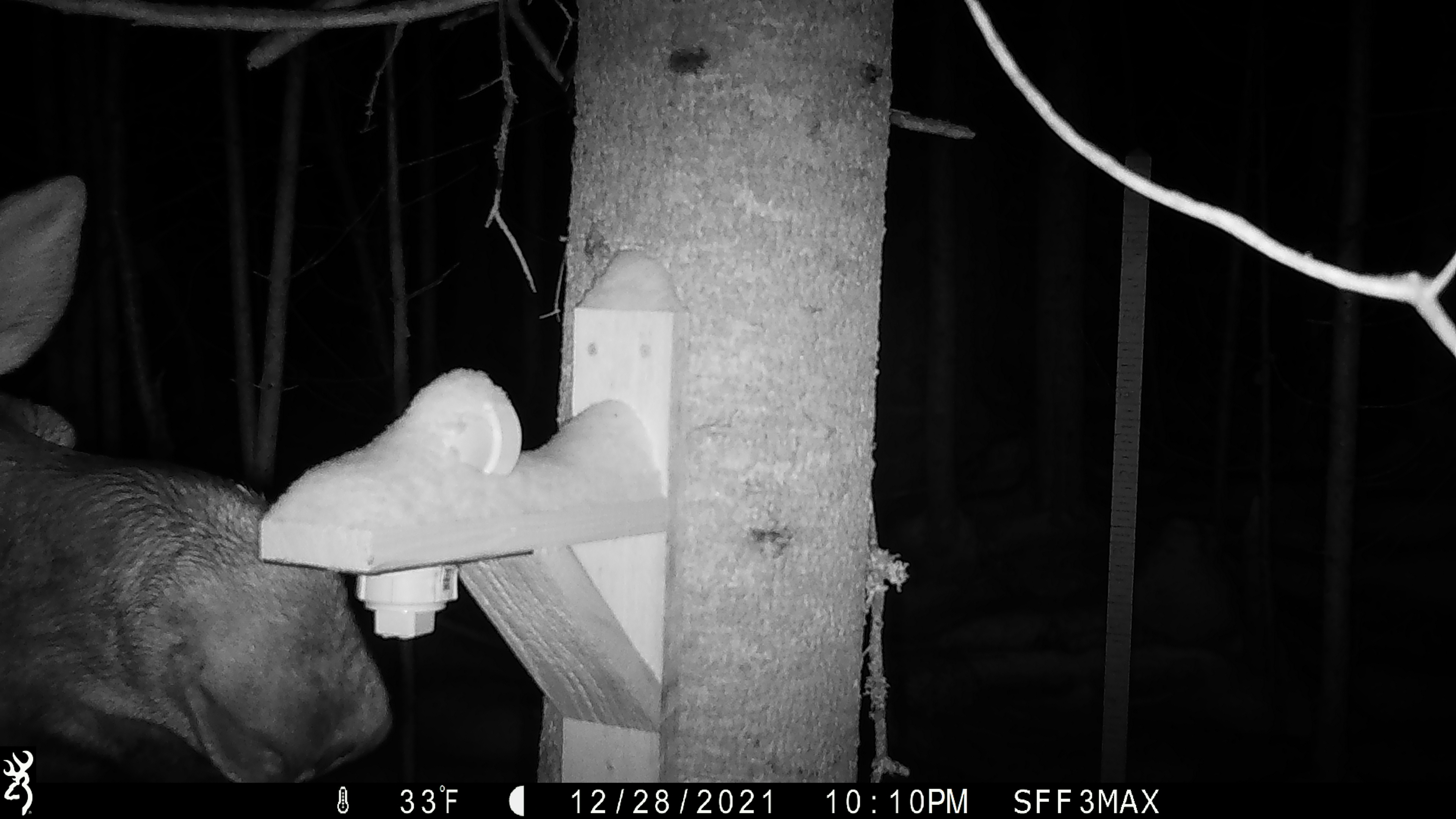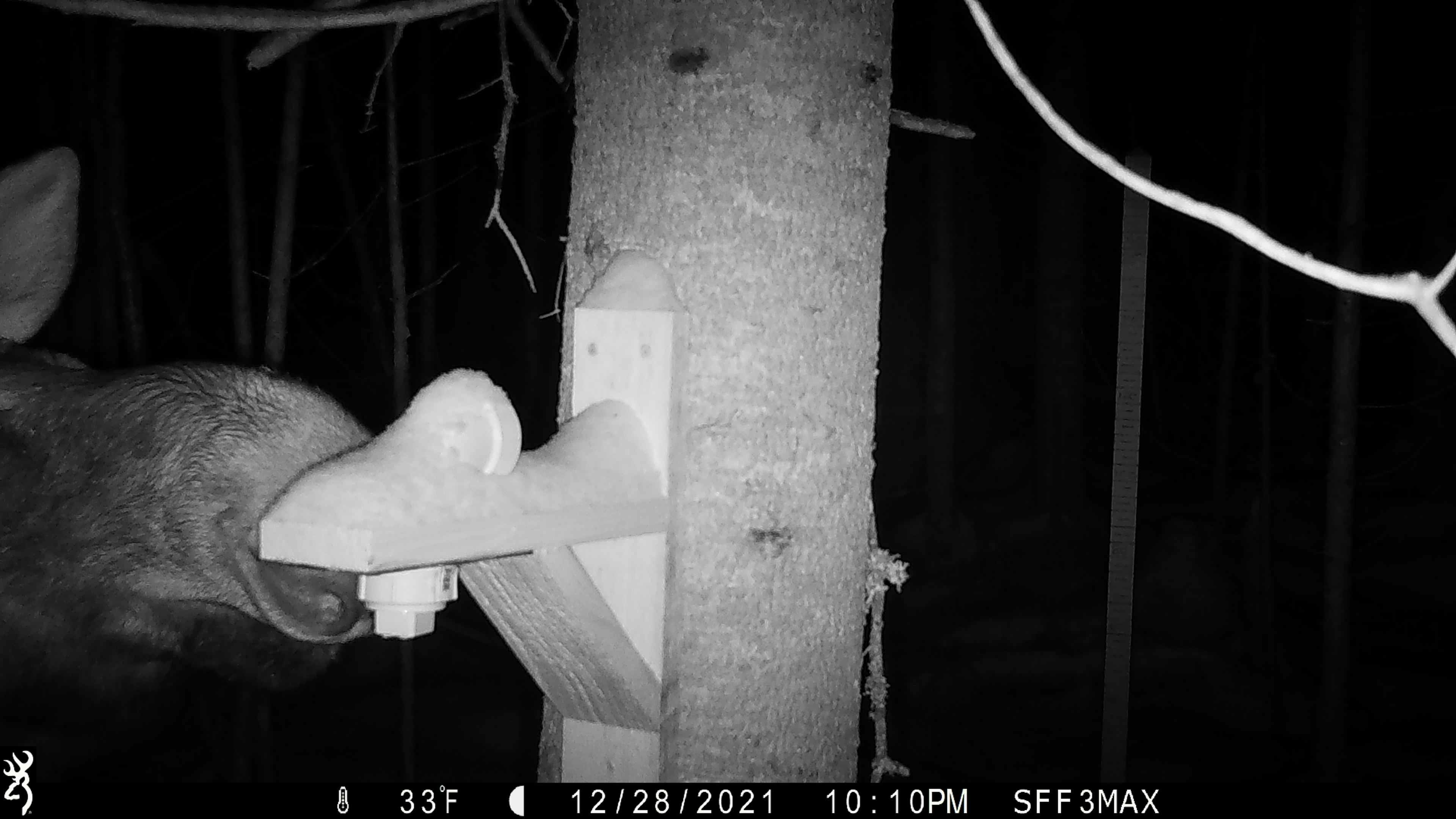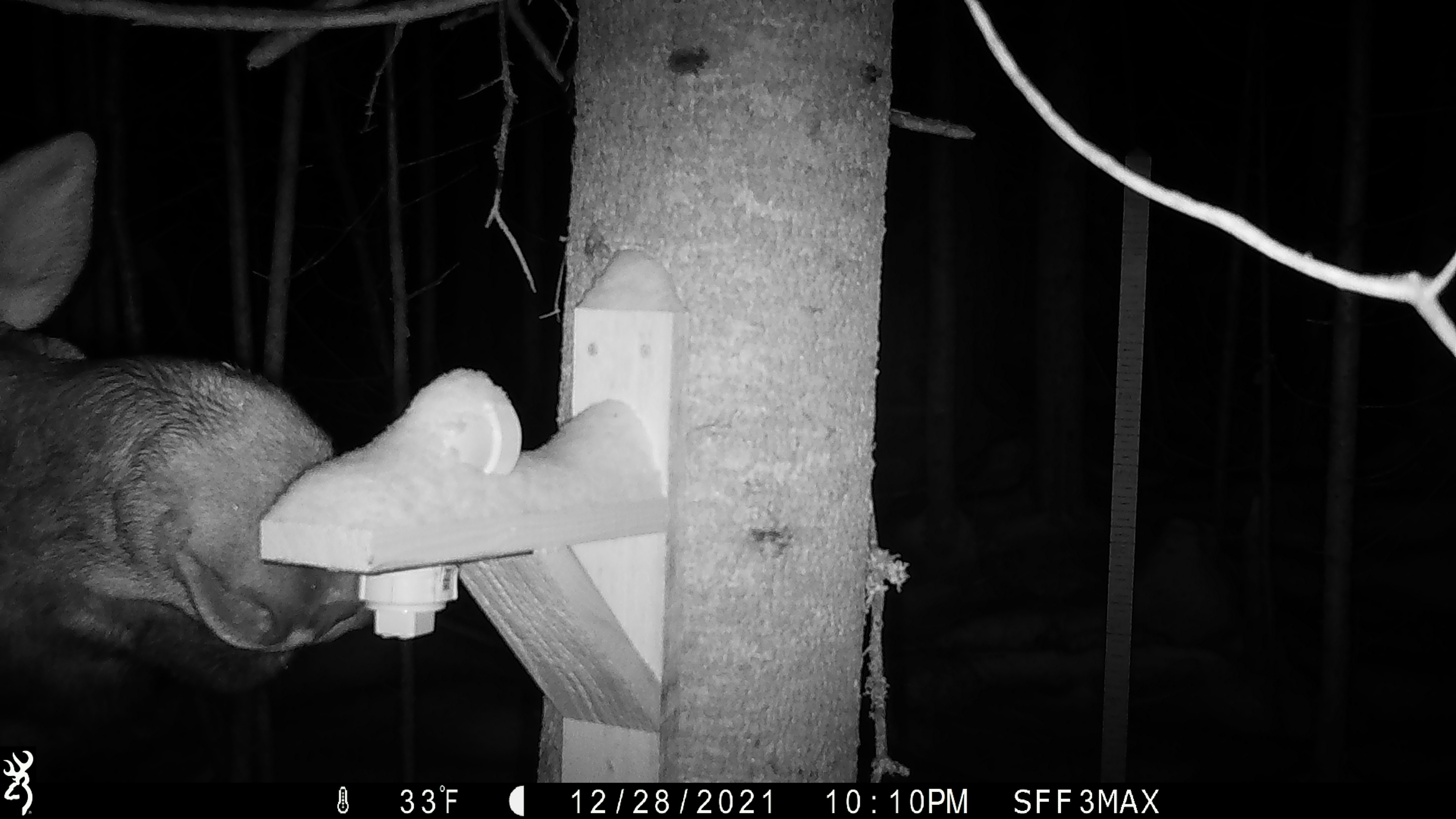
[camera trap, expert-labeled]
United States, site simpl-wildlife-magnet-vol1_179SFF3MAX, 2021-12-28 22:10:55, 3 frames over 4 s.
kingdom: Animalia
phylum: Chordata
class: Mammalia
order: Artiodactyla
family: Cervidae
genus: Alces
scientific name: Alces alces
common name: moose